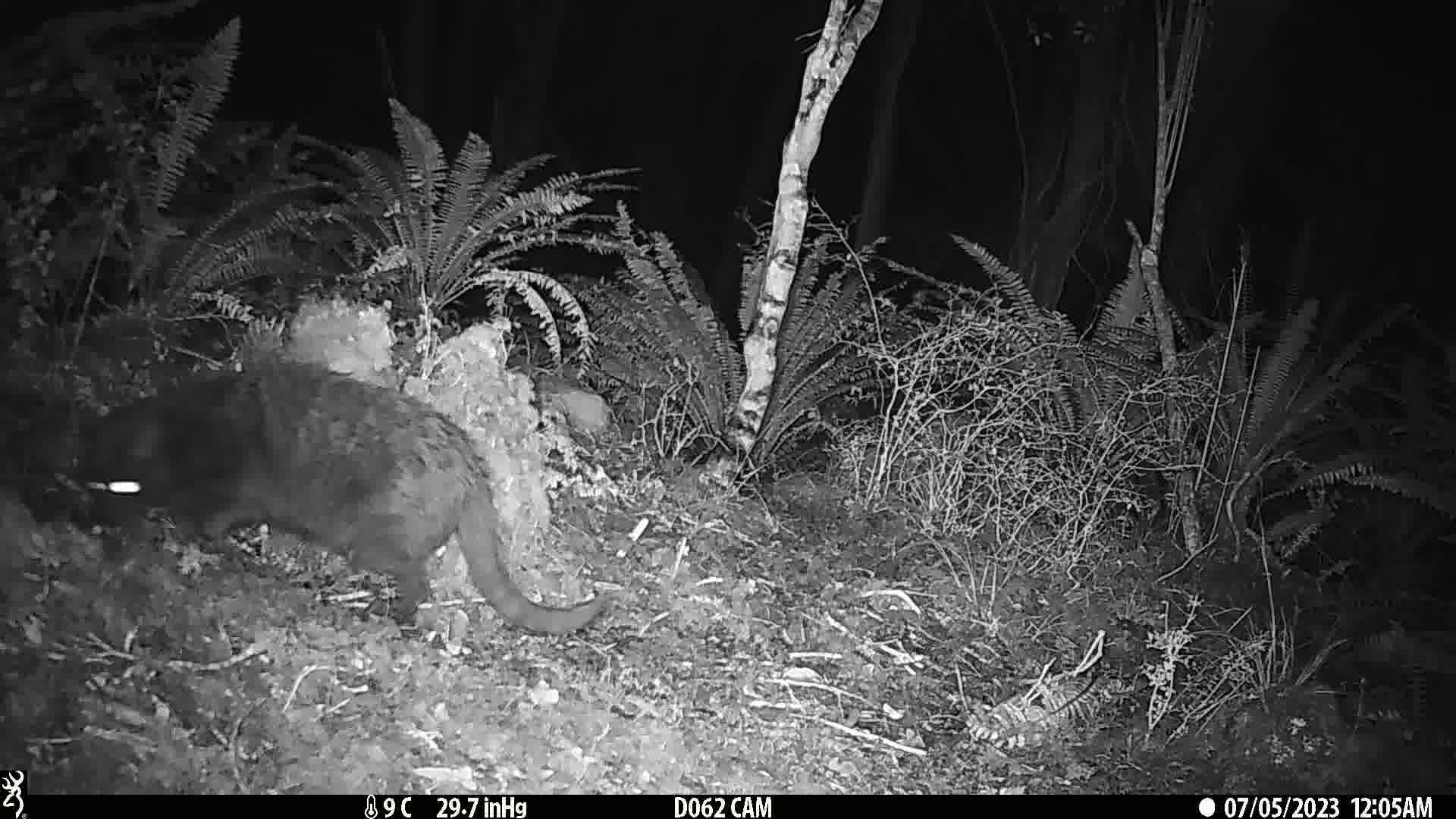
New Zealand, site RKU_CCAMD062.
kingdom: Animalia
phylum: Chordata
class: Mammalia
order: Carnivora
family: Felidae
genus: Felis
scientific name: Felis catus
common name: domestic cat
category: cat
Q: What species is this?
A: Cat (domestic cat) (Felis catus).